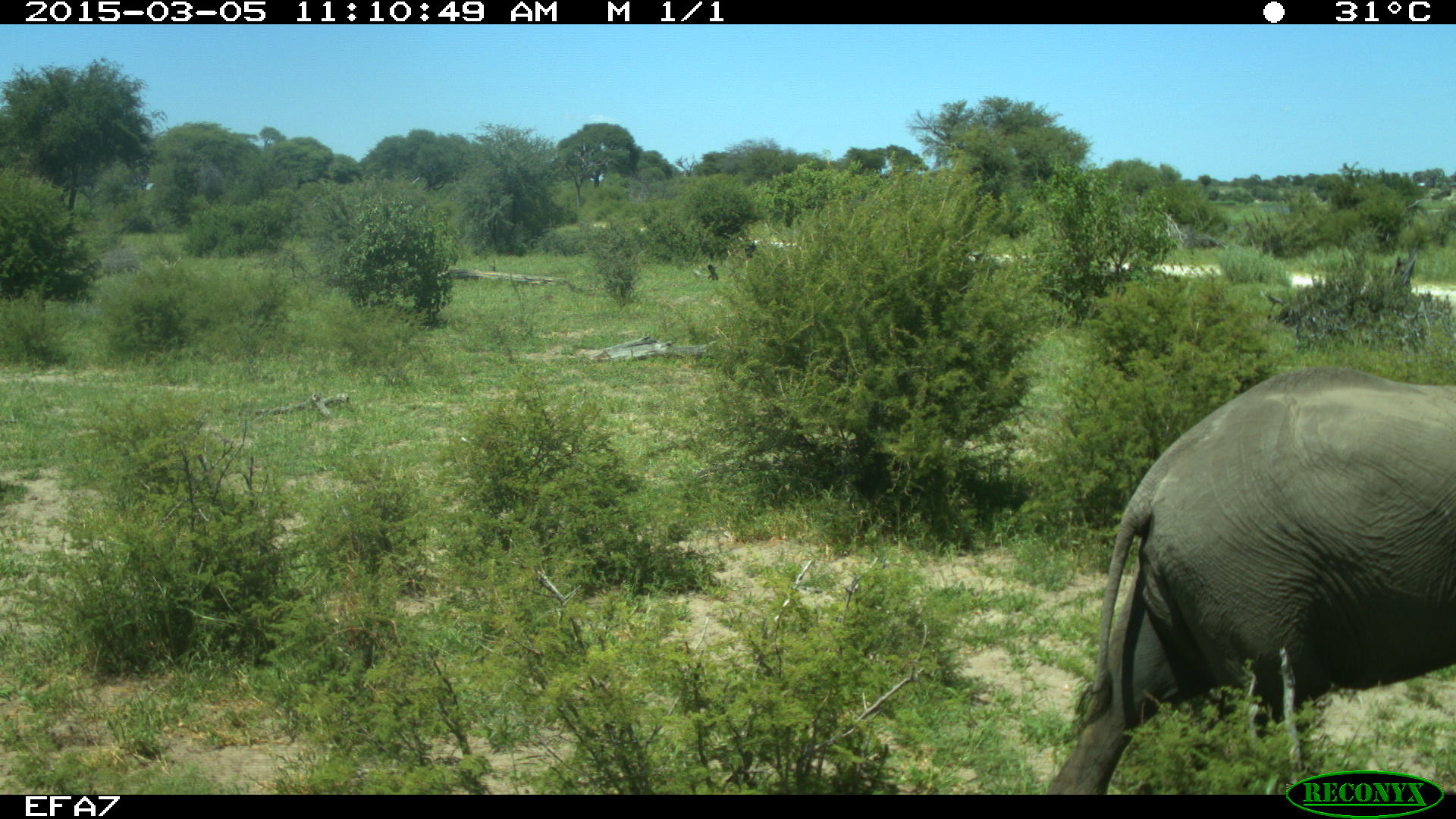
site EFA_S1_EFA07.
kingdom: Animalia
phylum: Chordata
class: Mammalia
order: Proboscidea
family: Elephantidae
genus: Loxodonta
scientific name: Loxodonta africana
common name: african bush elephant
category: elephant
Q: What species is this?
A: Elephant (african bush elephant) (Loxodonta africana).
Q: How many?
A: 1.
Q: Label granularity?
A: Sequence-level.